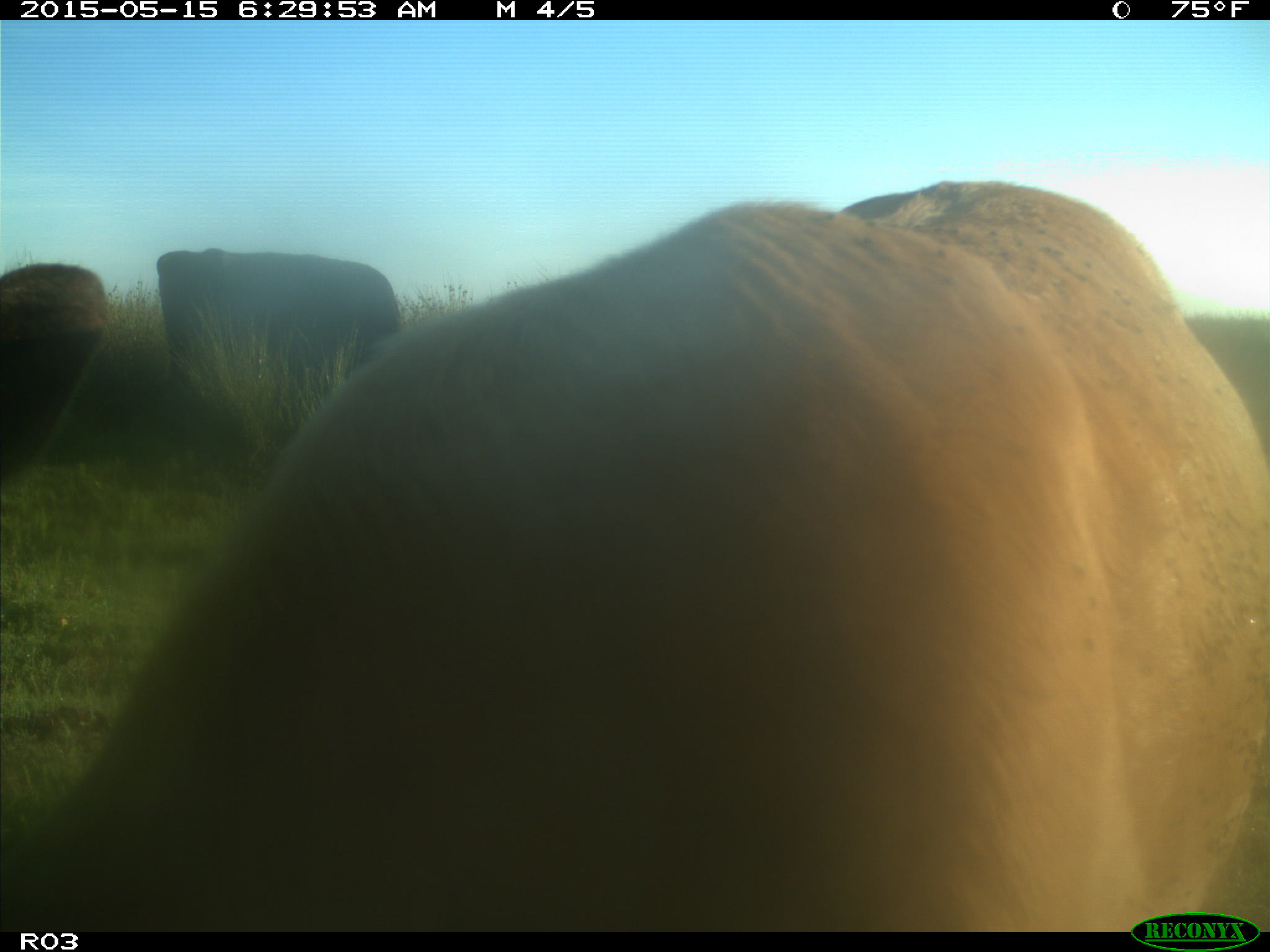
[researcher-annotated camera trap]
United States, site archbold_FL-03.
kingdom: Animalia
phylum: Chordata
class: Mammalia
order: Artiodactyla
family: Bovidae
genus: Bos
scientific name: Bos taurus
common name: domestic cow